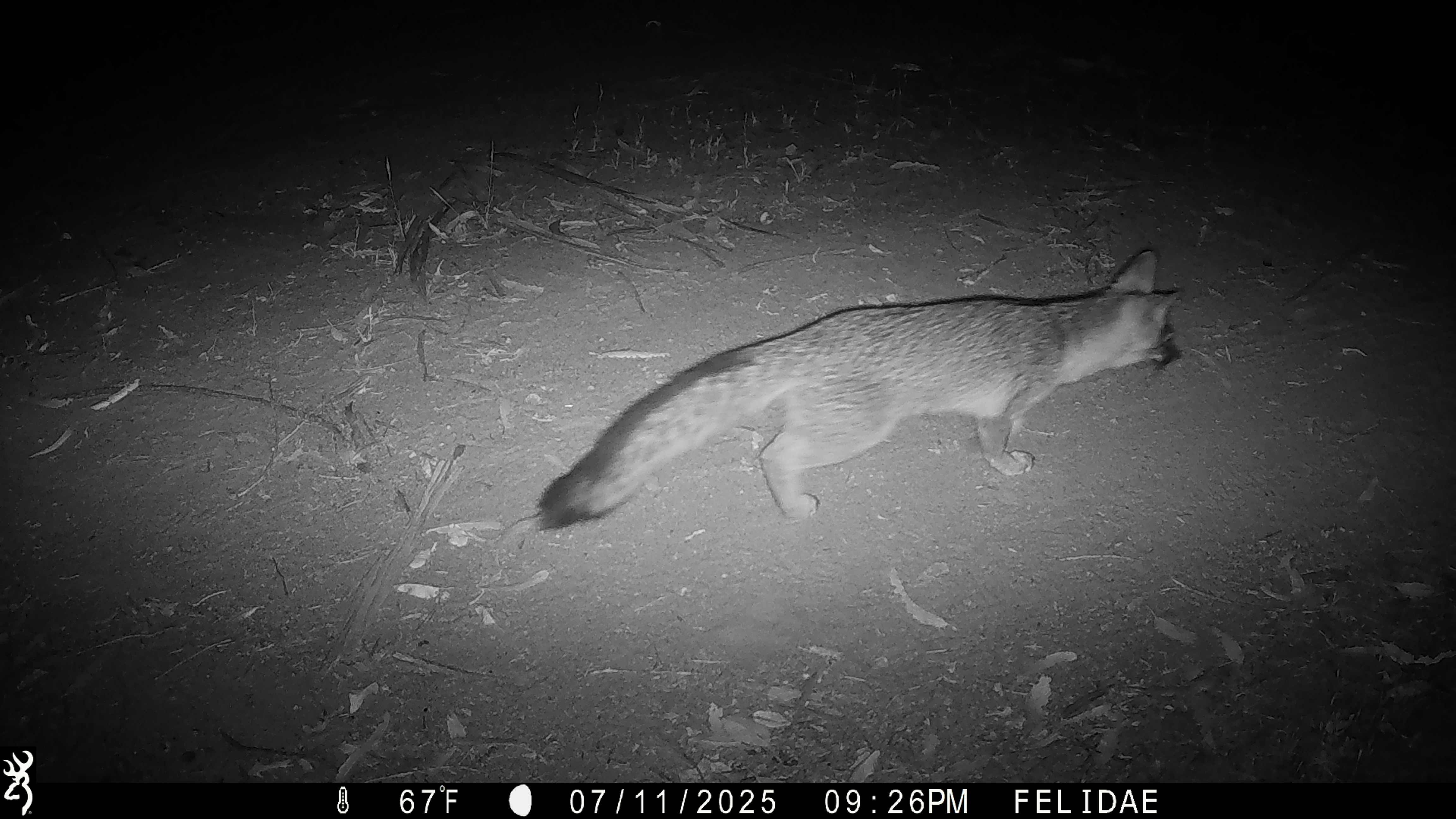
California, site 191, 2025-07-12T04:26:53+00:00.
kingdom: Animalia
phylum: Chordata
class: Mammalia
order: Carnivora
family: Canidae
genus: Urocyon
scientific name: Urocyon cinereoargenteus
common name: gray fox